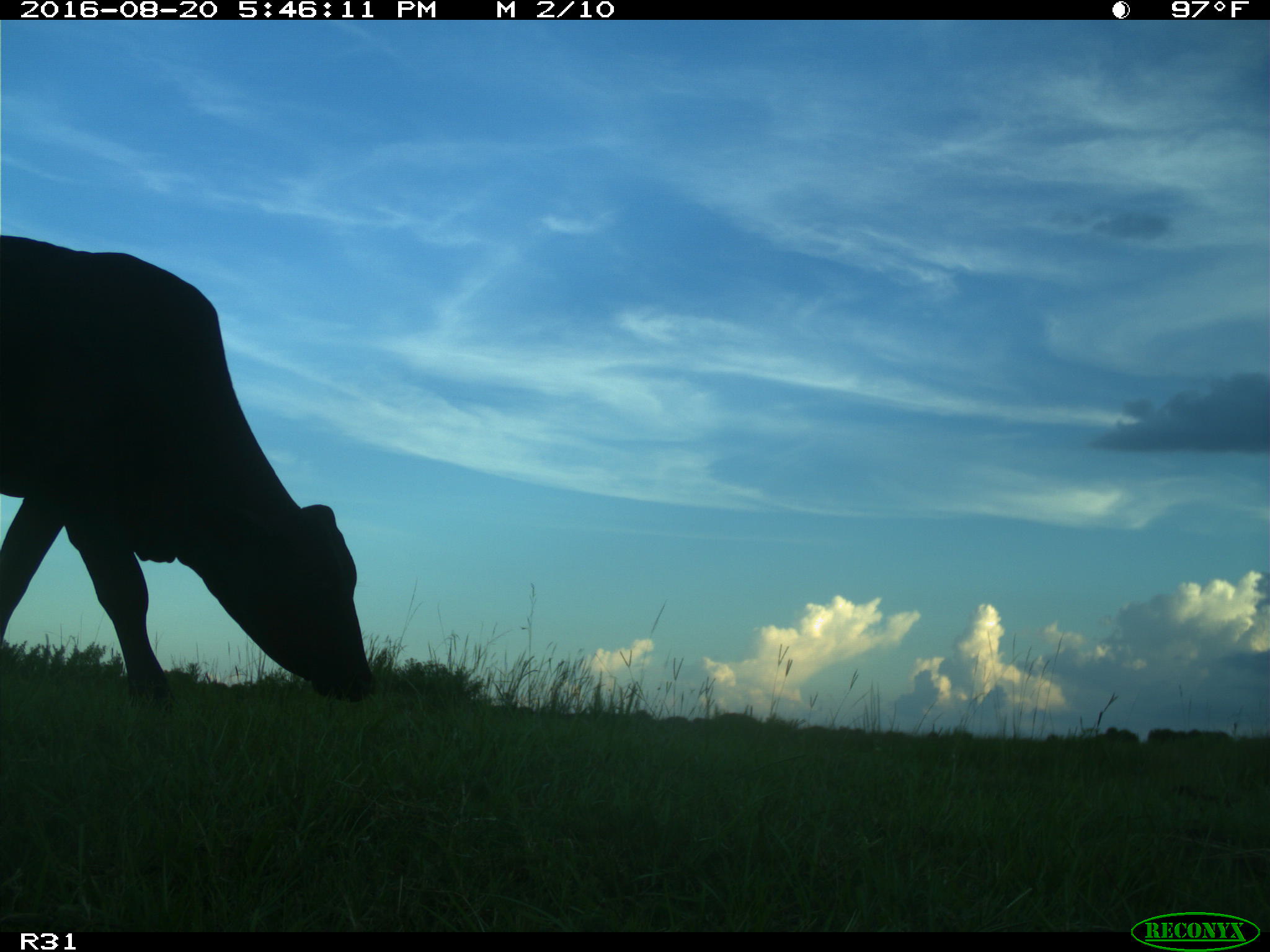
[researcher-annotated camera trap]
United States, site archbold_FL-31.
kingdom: Animalia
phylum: Chordata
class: Mammalia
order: Artiodactyla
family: Bovidae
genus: Bos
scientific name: Bos taurus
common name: domestic cow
Bos taurus (domestic cow).